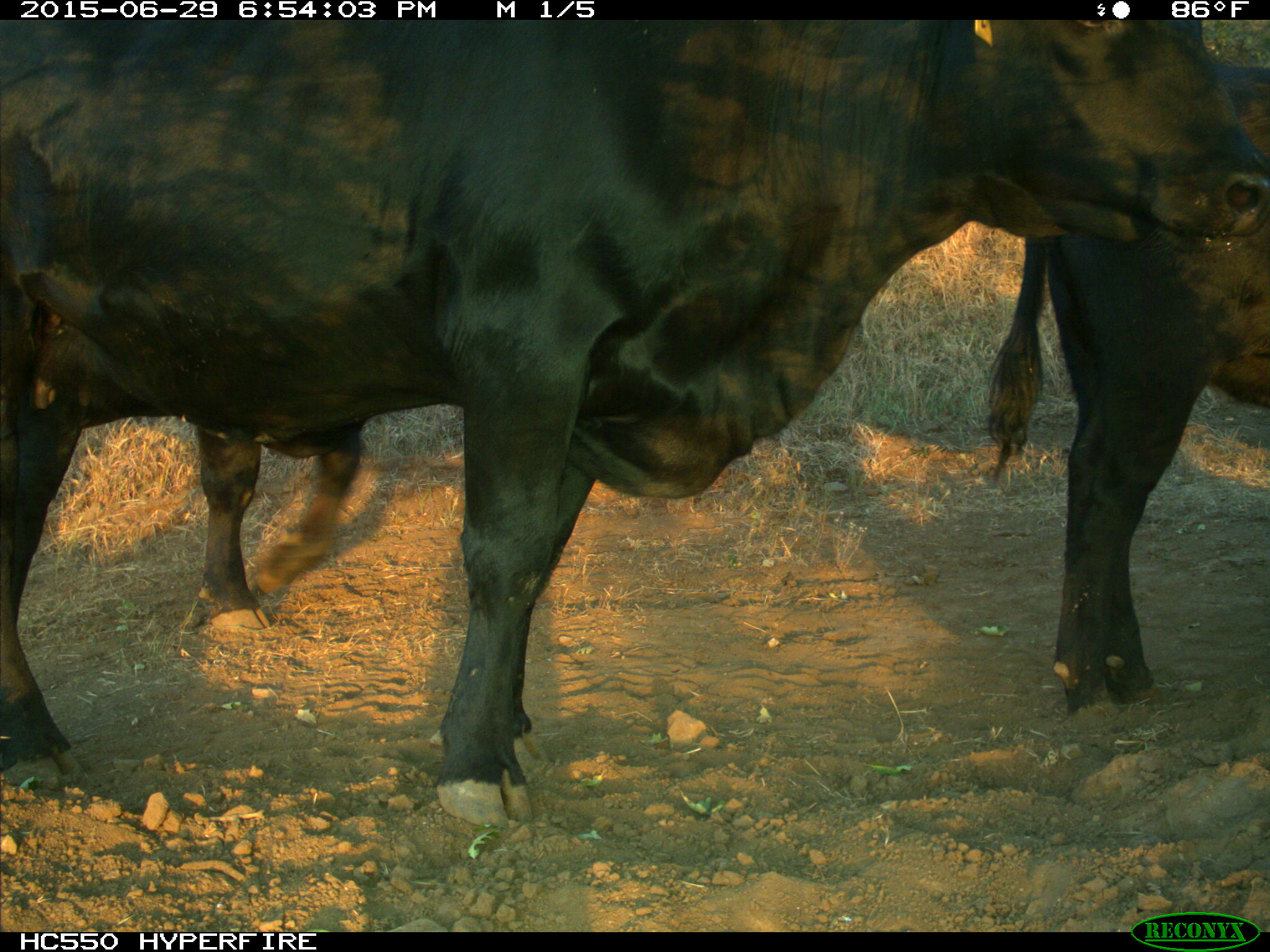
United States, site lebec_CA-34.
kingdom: Animalia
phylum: Chordata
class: Mammalia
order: Artiodactyla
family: Bovidae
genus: Bos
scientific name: Bos taurus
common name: domestic cow